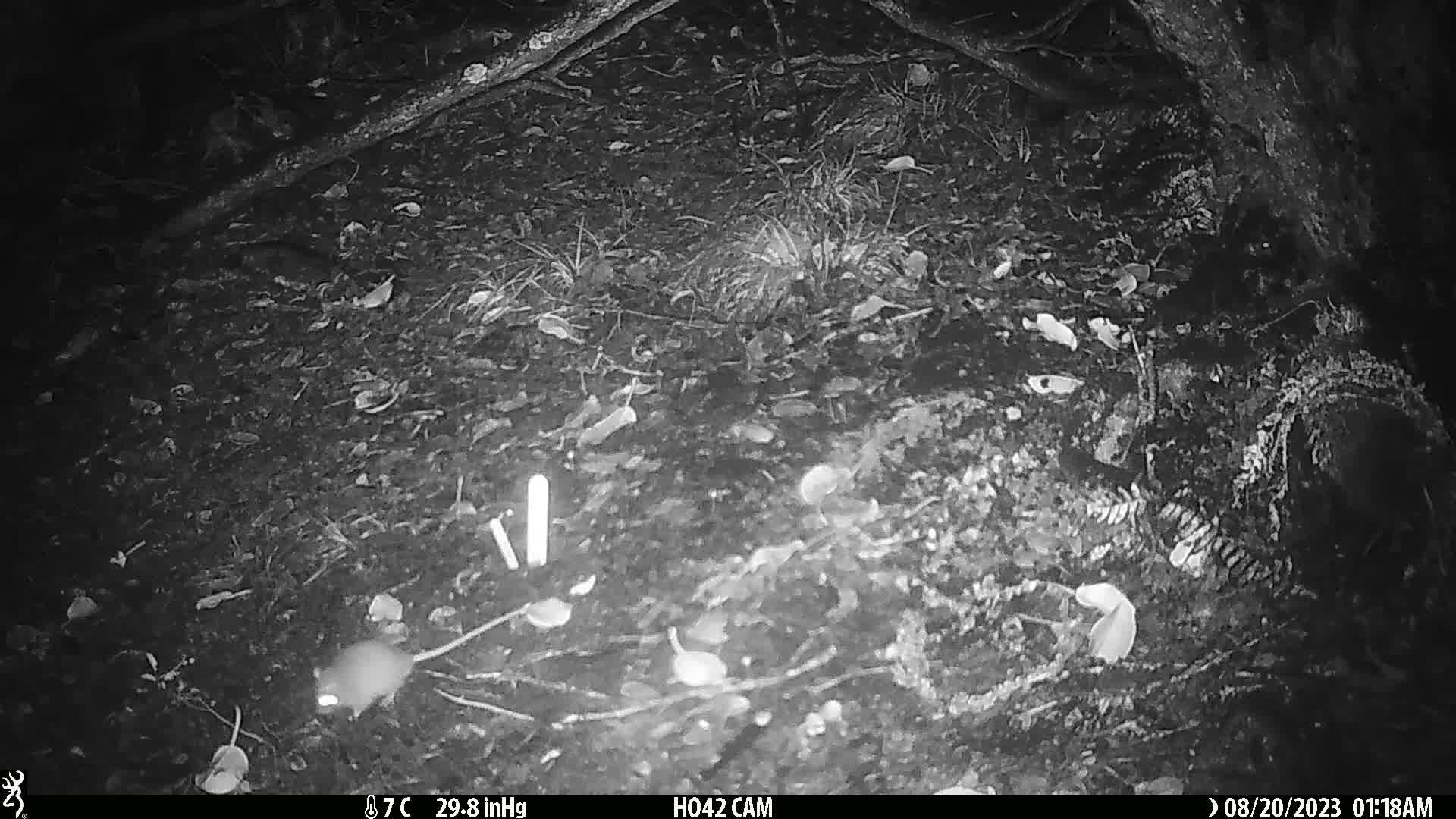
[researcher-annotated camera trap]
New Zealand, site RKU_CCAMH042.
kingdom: Animalia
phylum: Chordata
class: Mammalia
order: Rodentia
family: Muridae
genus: Rattus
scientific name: Rattus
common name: rat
Rat (Rattus).